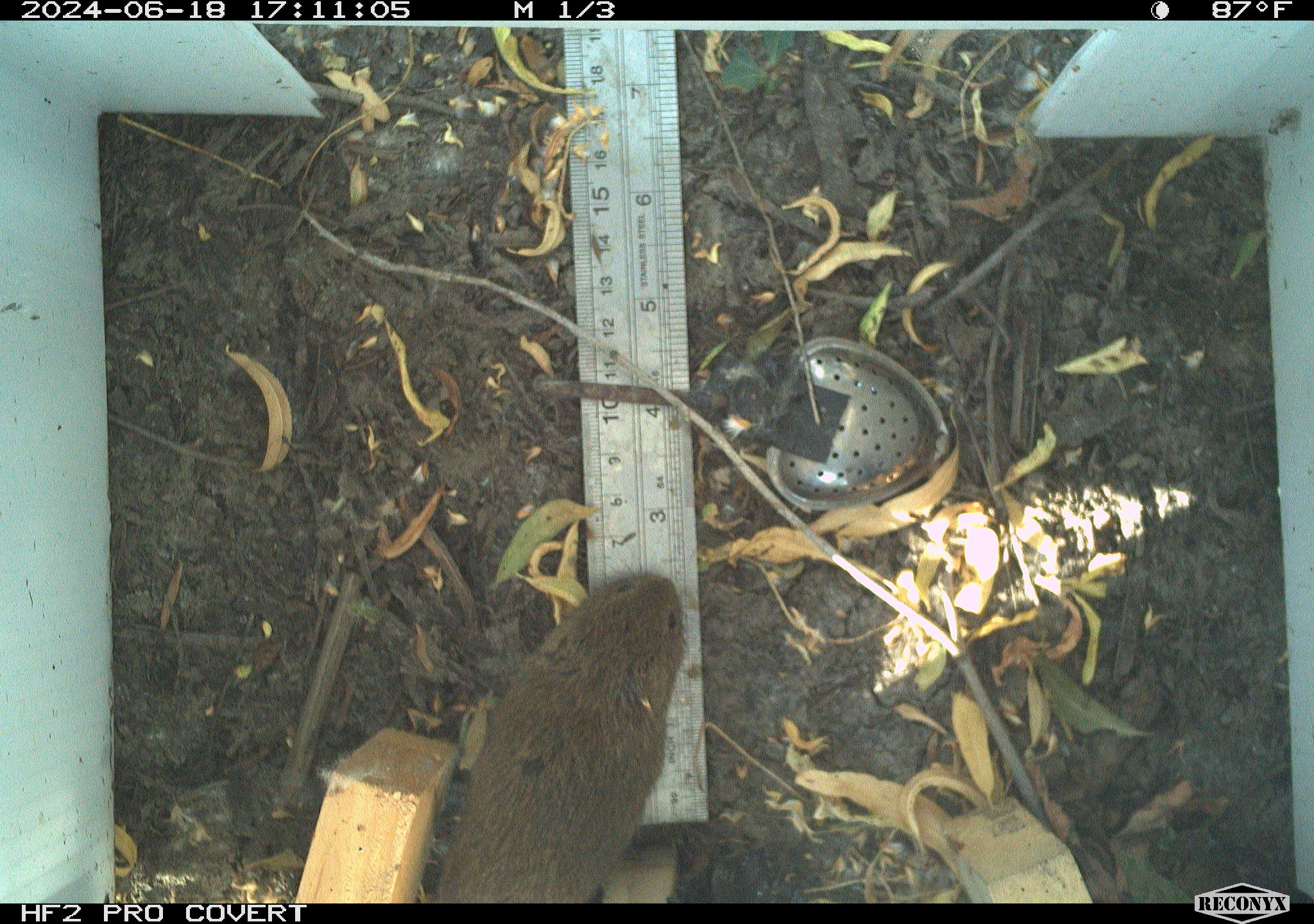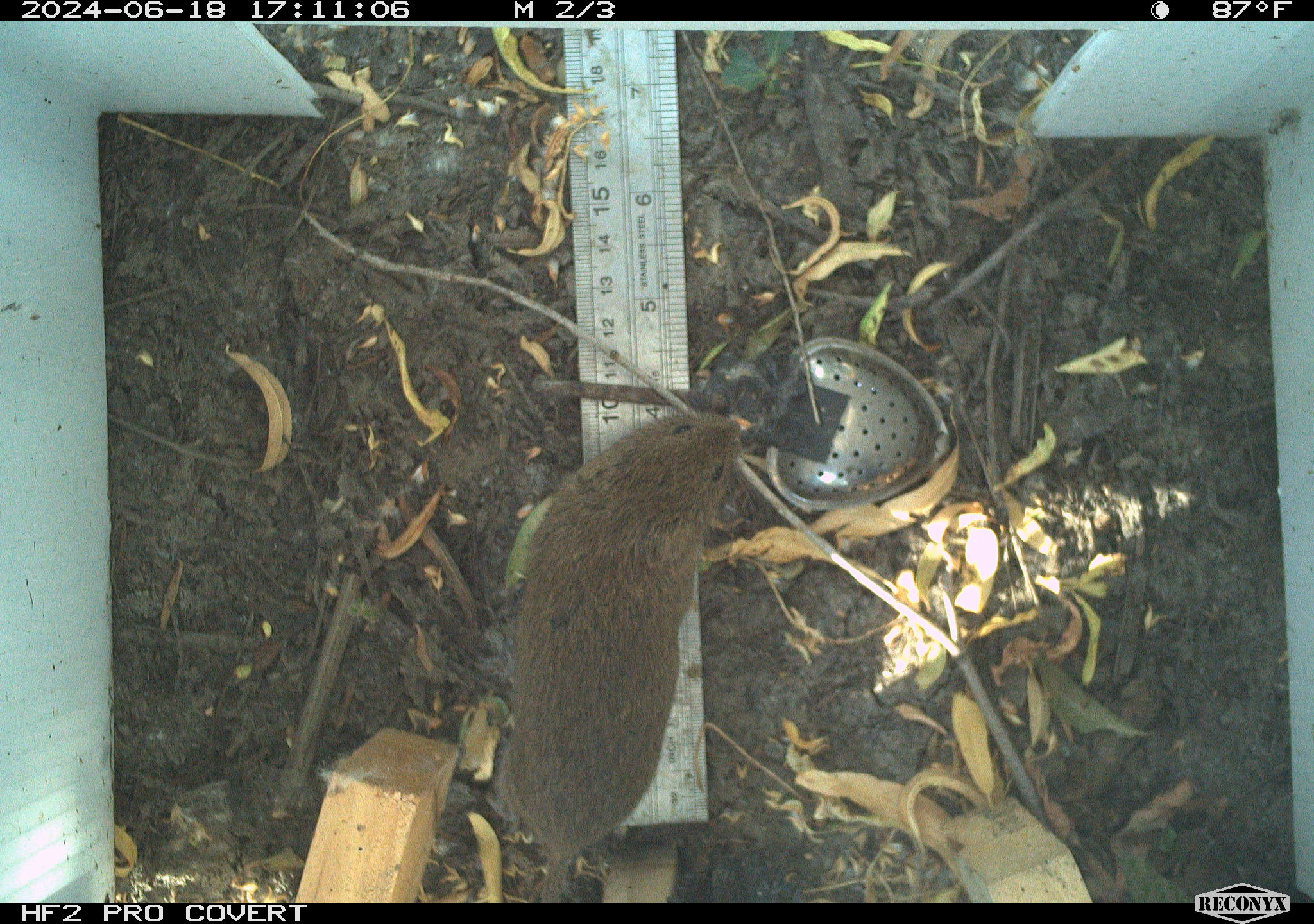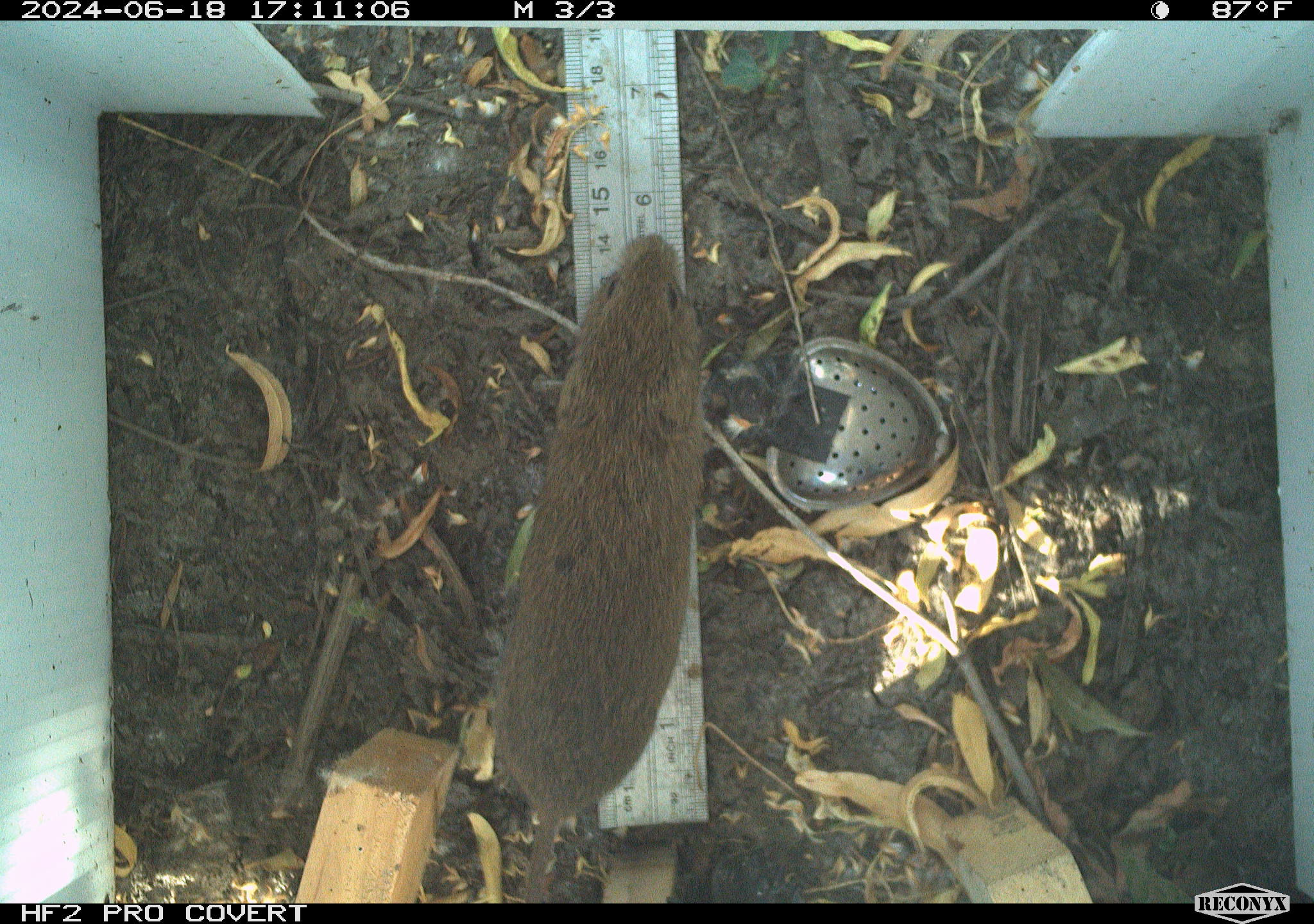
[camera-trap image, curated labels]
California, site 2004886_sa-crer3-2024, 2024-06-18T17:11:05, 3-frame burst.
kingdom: Animalia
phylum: Chordata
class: Mammalia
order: Rodentia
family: Cricetidae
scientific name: Arvicolinae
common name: voles, lemmings, and muskrats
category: arvicolinae subfamily